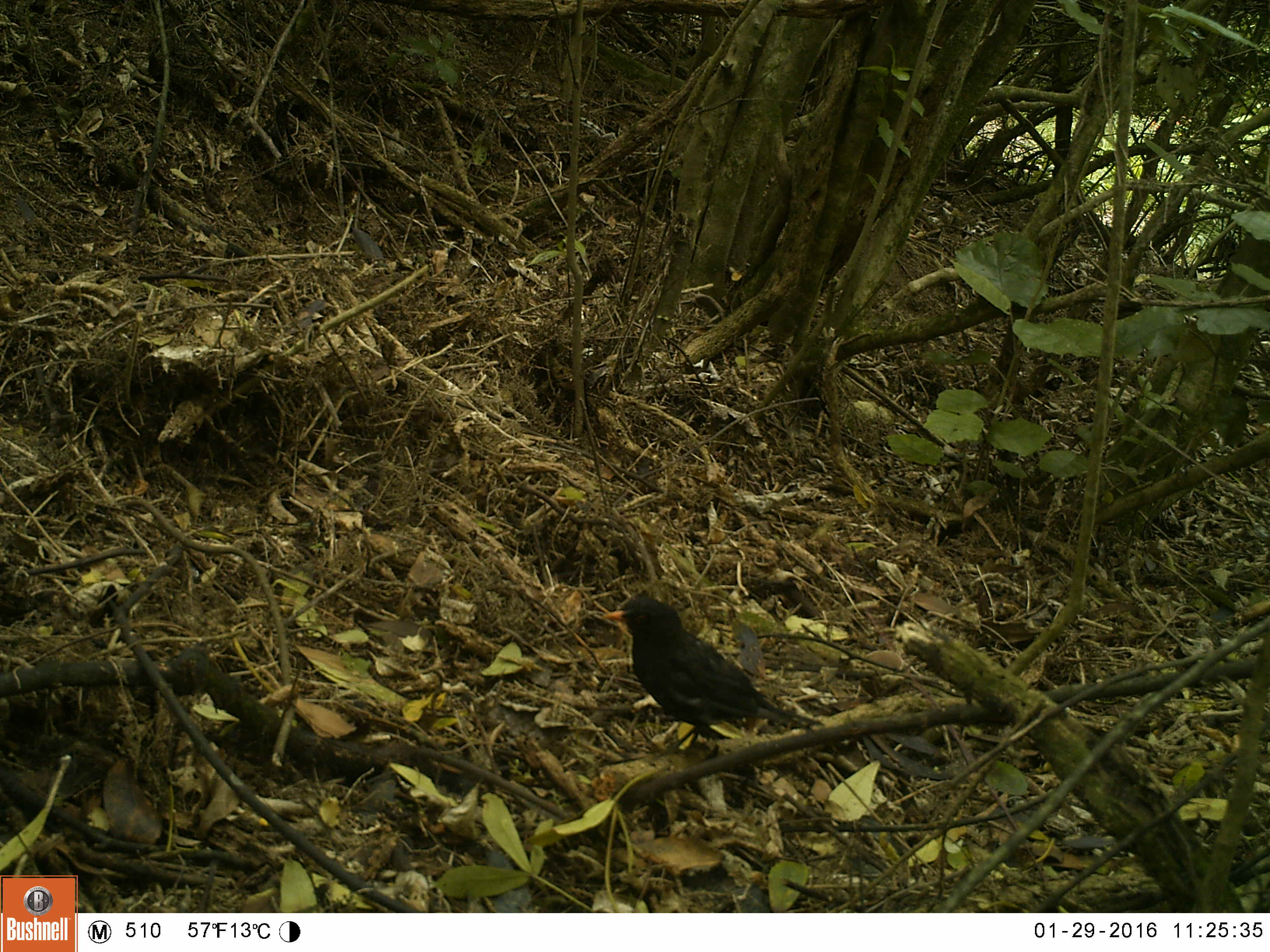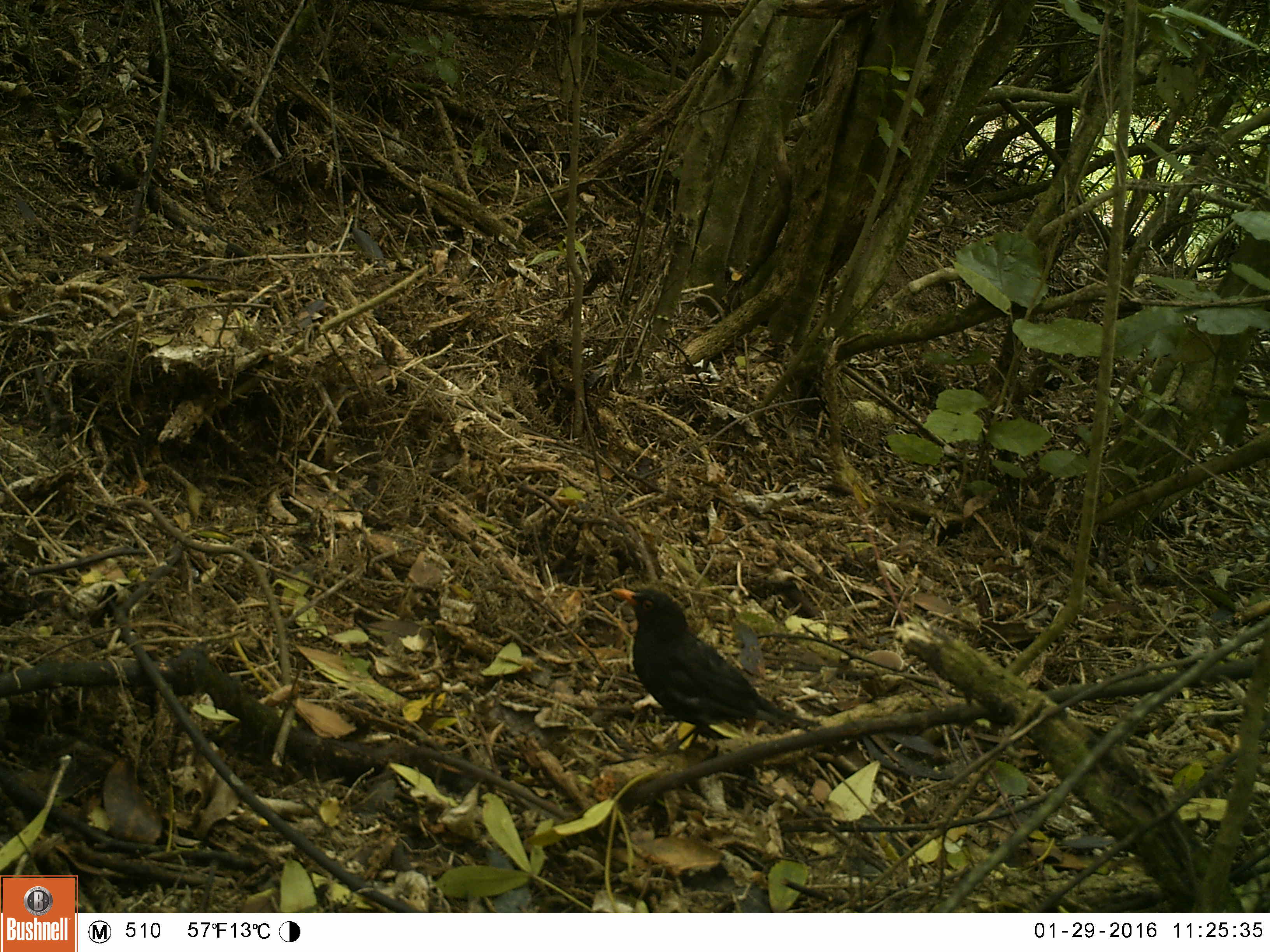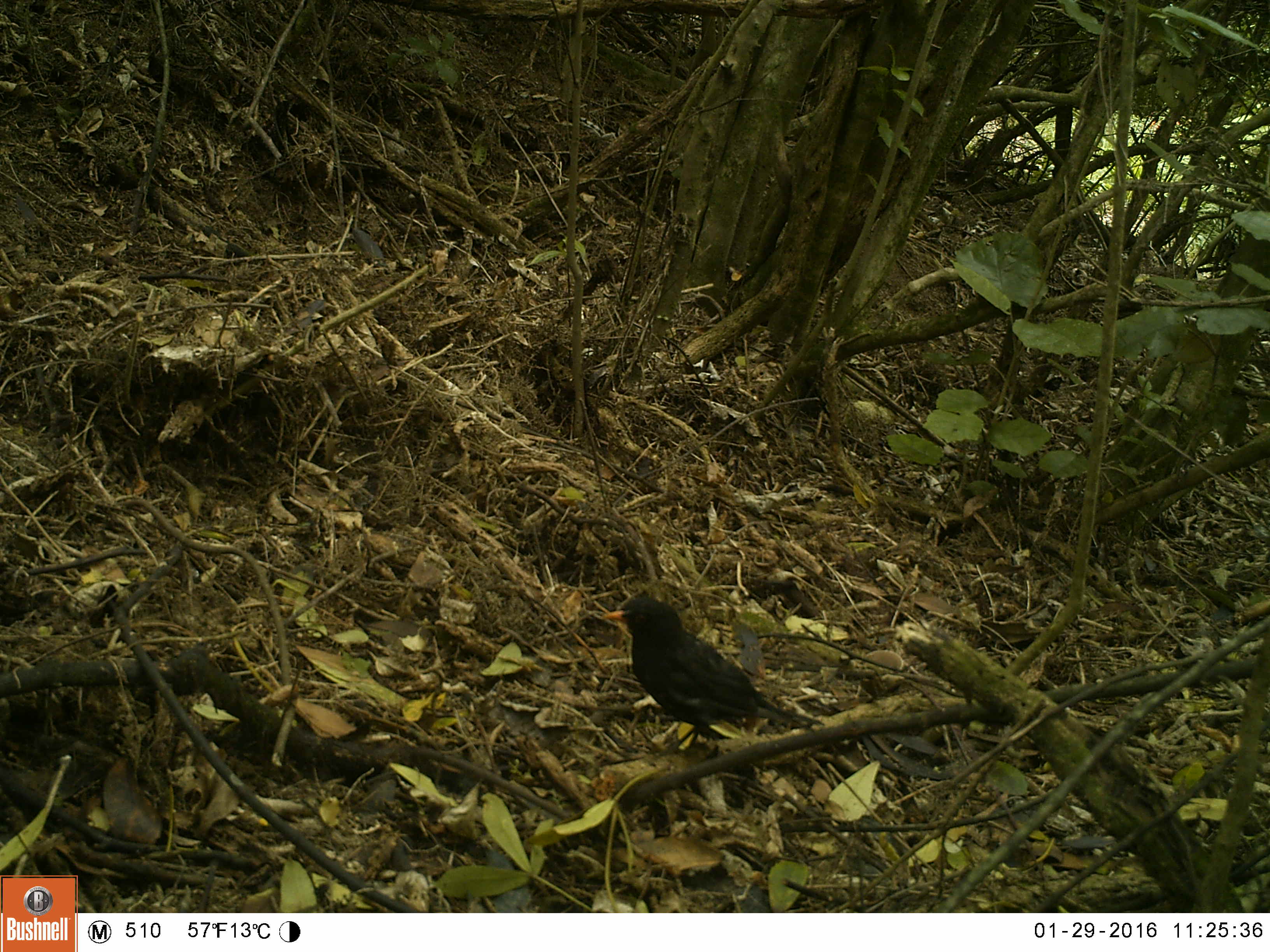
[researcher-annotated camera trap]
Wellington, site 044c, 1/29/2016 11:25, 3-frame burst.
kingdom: Animalia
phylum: Chordata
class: Aves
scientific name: Aves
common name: bird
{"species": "bird (Aves)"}